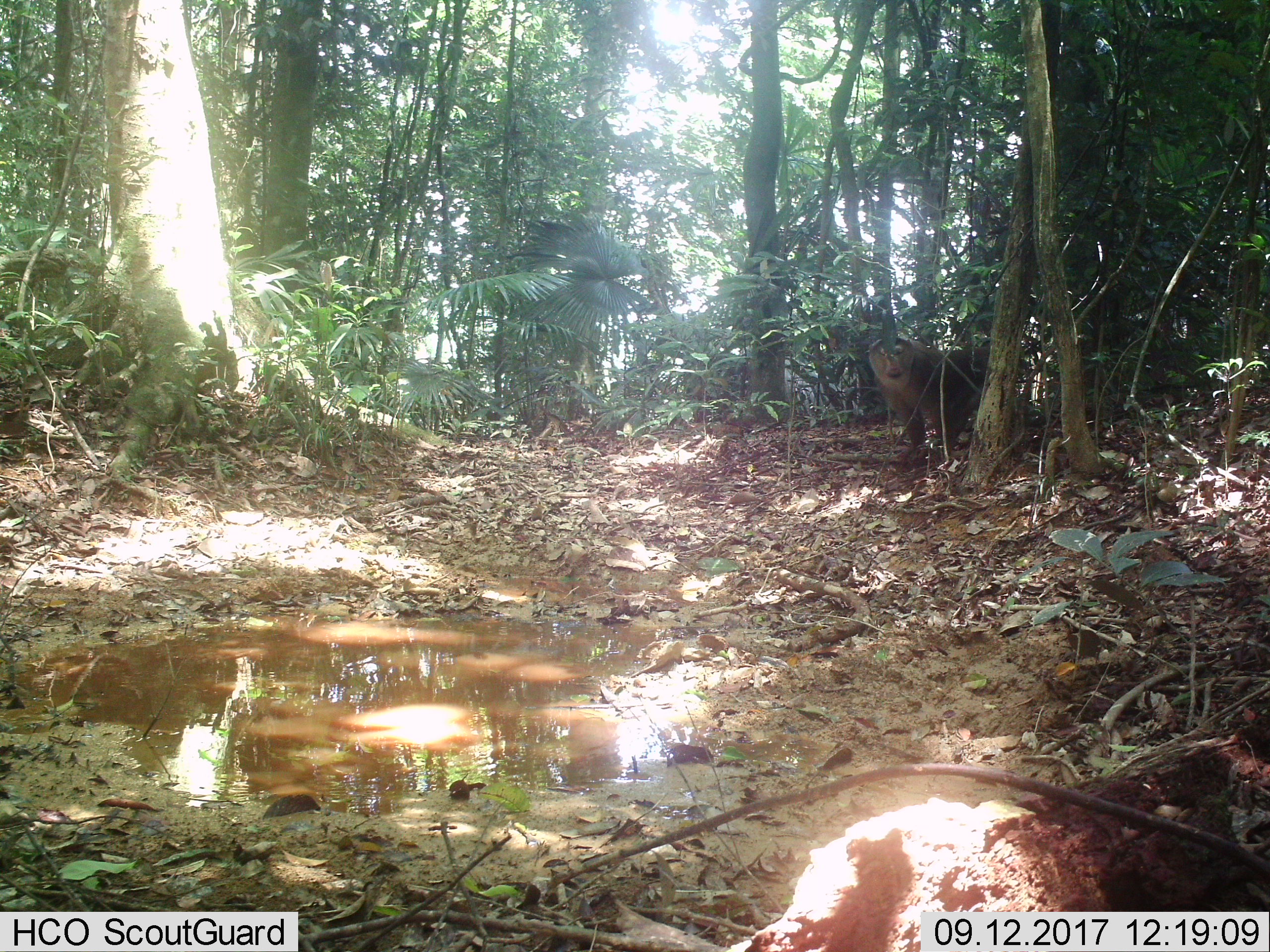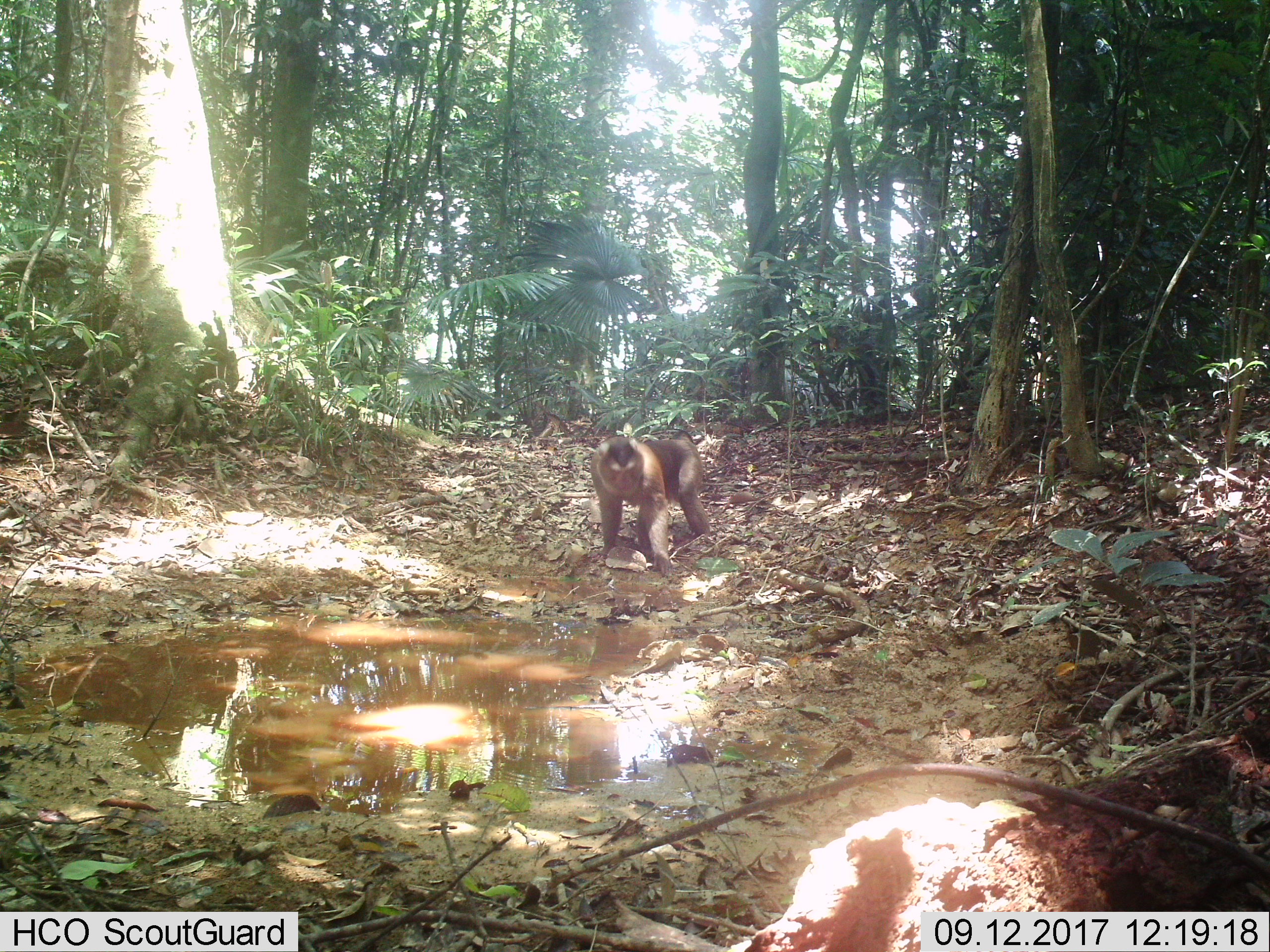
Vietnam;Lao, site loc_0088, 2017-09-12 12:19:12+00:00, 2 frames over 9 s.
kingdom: Animalia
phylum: Chordata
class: Mammalia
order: Primates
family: Cercopithecidae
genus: Macaca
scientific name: Macaca nemestrina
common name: pig-tailed macaque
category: pig tailed macaque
Pig tailed macaque (pig-tailed macaque) (Macaca nemestrina). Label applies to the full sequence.